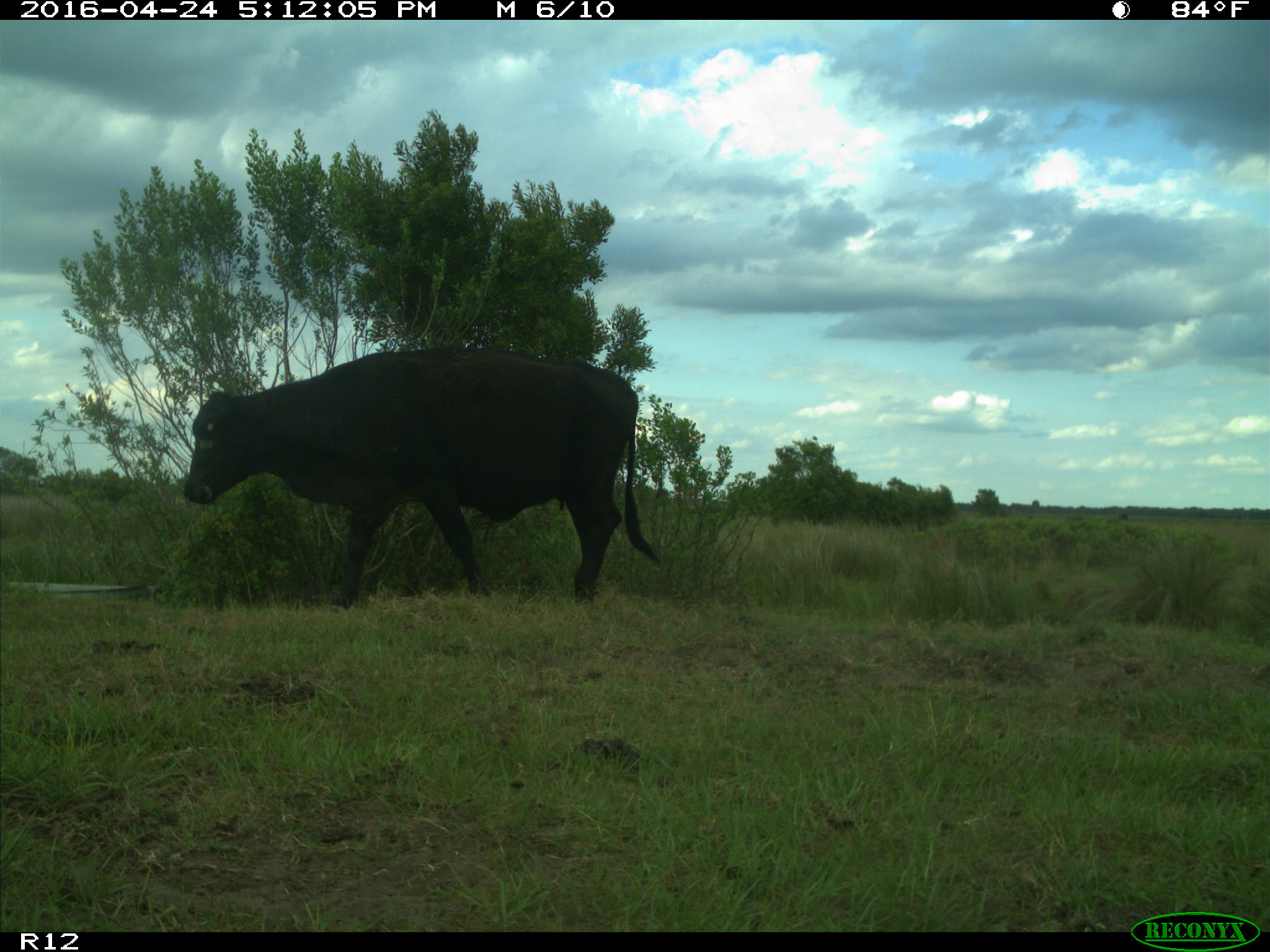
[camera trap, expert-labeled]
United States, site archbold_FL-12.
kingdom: Animalia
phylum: Chordata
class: Mammalia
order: Artiodactyla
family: Bovidae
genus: Bos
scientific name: Bos taurus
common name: domestic cow